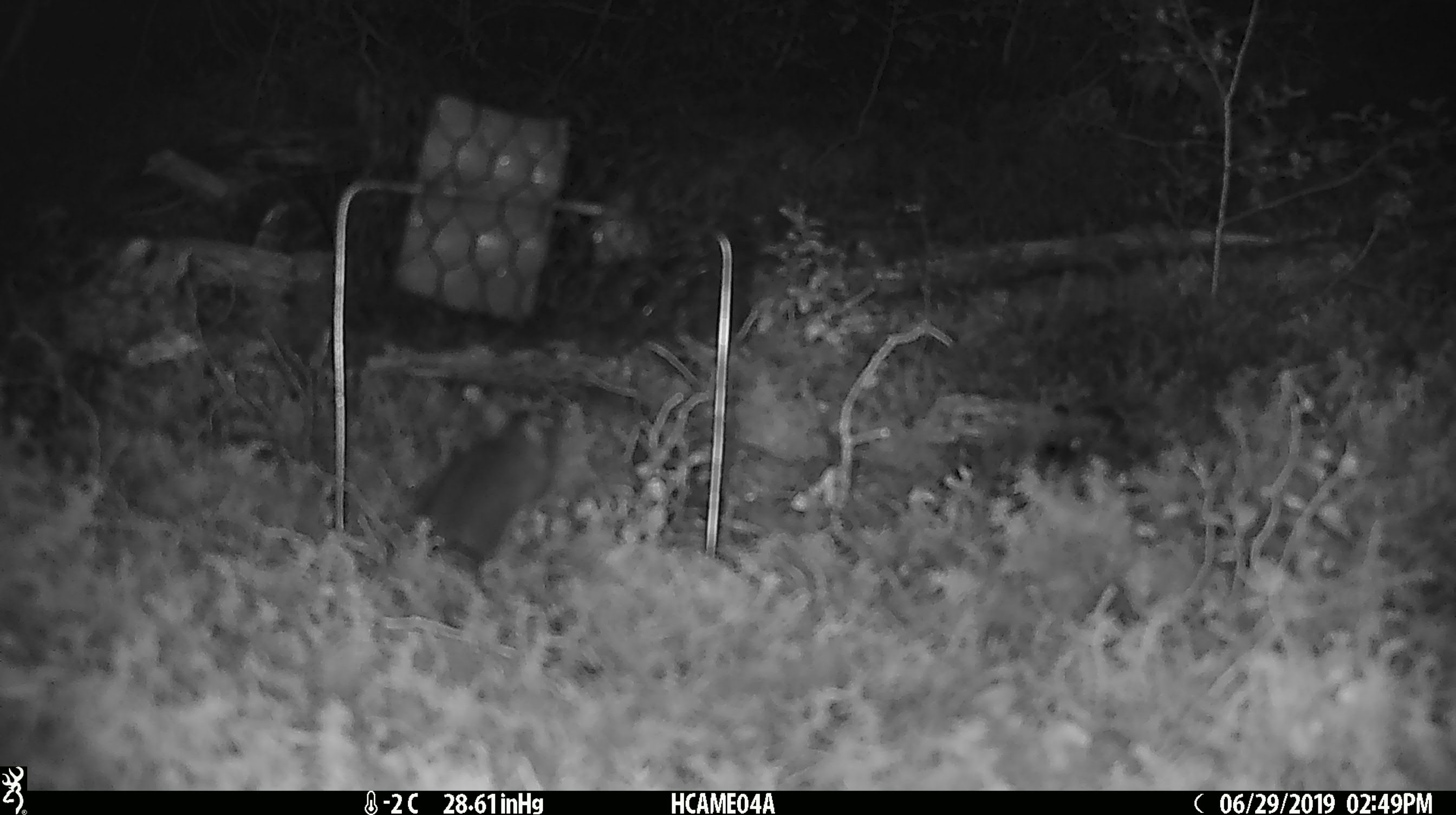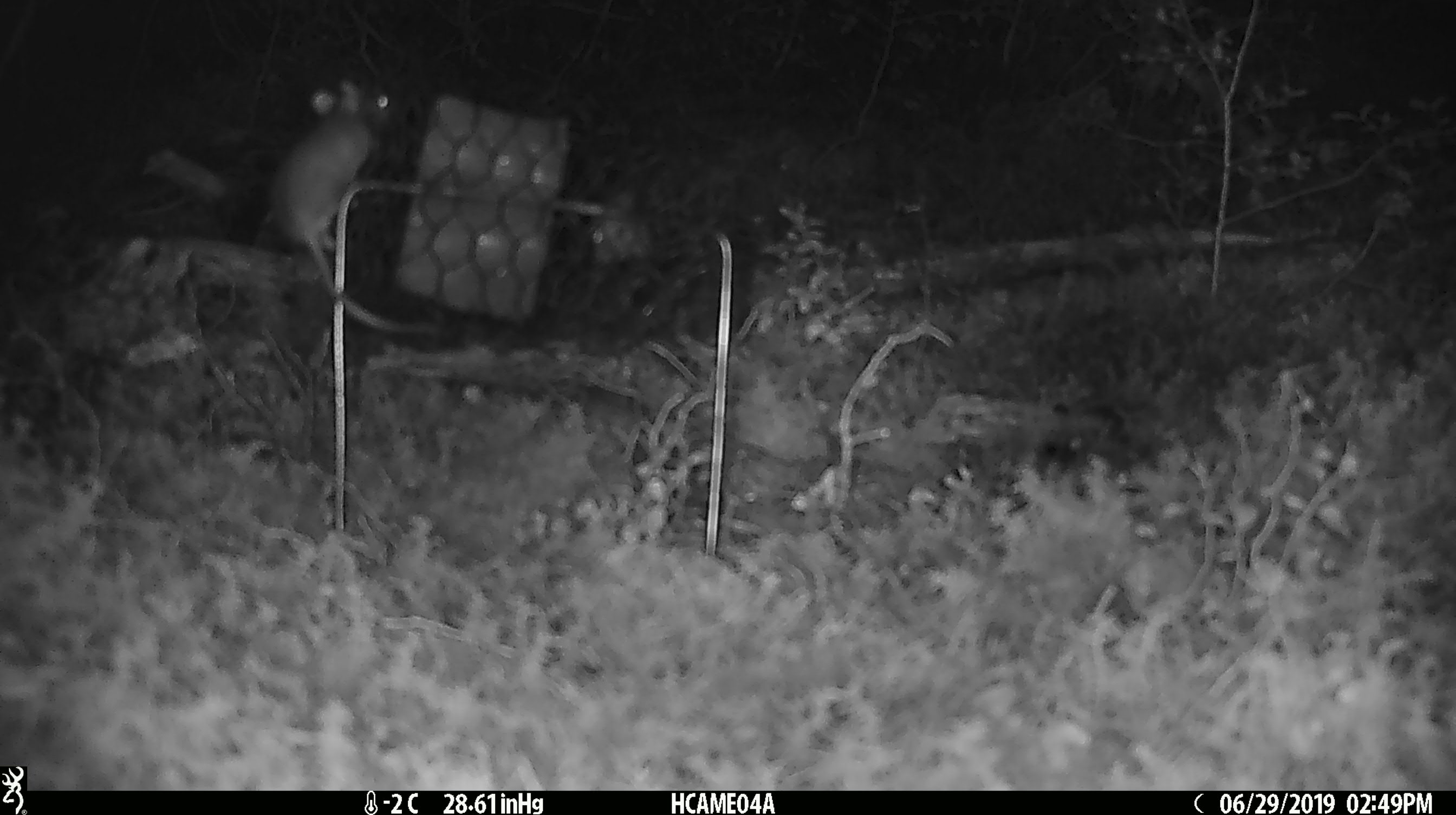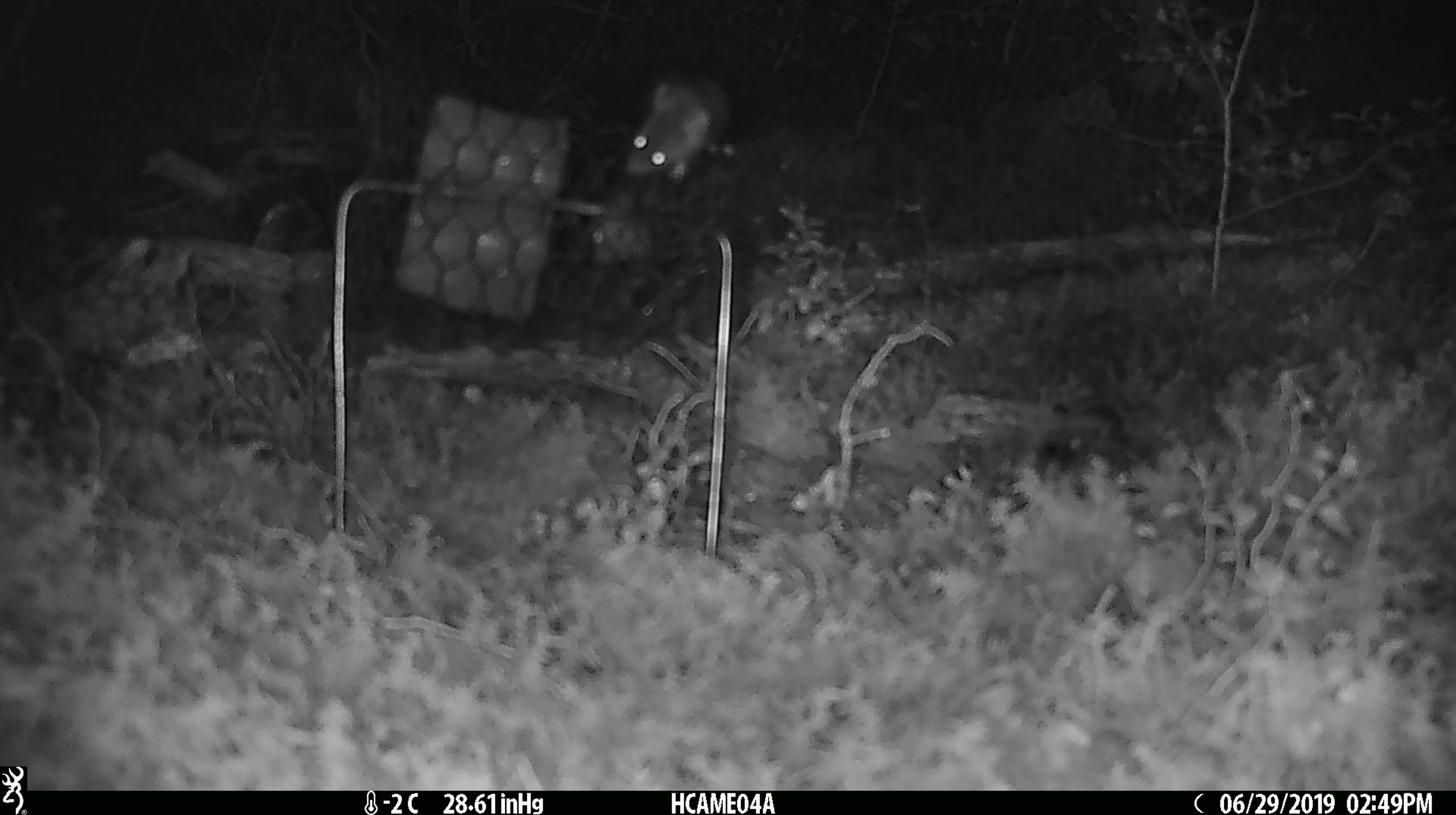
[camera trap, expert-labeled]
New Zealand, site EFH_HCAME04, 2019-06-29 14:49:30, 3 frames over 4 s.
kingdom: Animalia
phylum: Chordata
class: Mammalia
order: Rodentia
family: Muridae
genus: Mus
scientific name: Mus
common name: mouse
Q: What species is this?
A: Mouse (Mus).